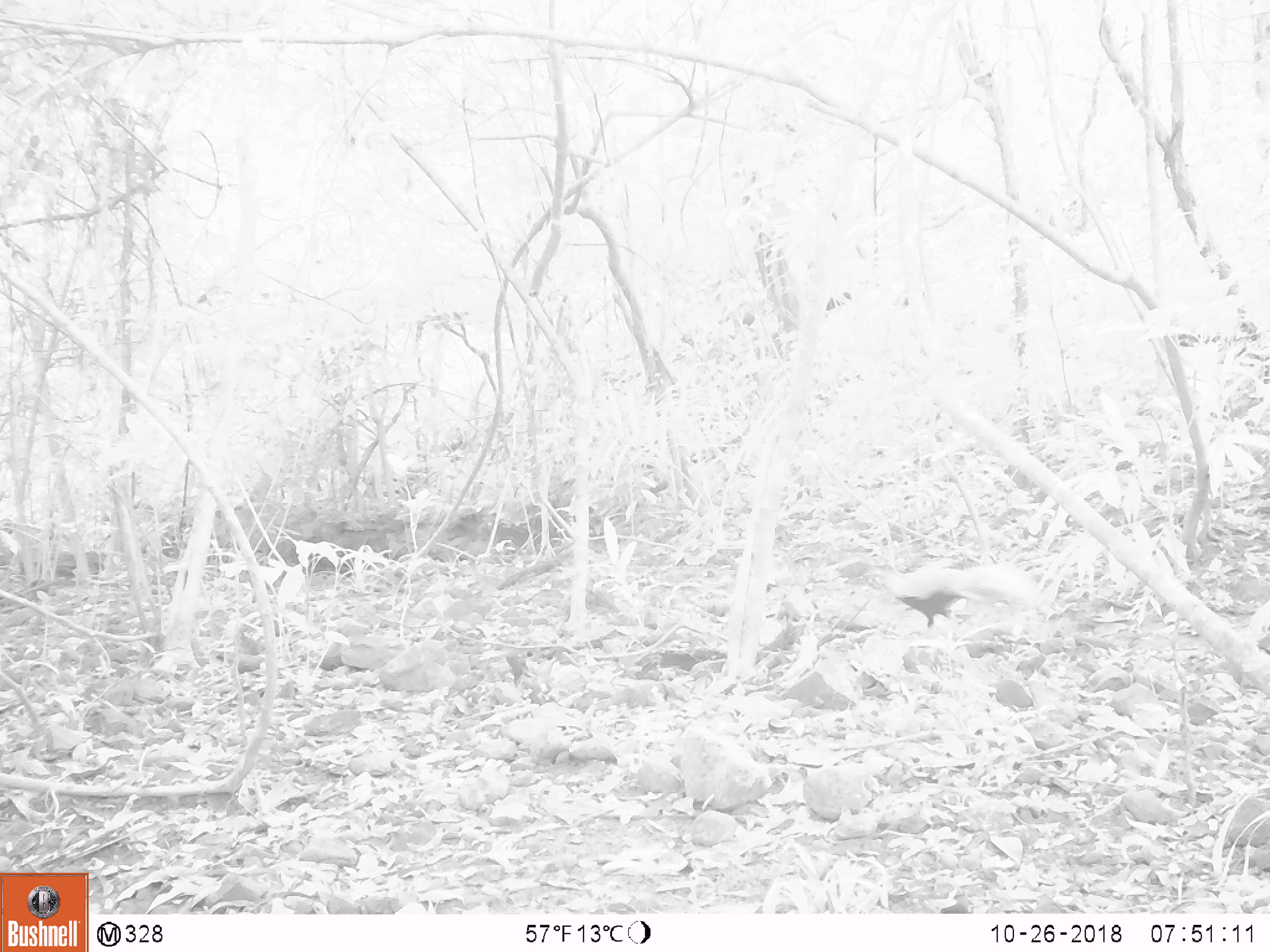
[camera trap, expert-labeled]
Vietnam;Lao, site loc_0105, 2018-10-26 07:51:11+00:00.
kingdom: Animalia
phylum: Chordata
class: Aves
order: Galliformes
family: Phasianidae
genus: Lophura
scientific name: Lophura nycthemera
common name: silver pheasant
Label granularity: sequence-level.